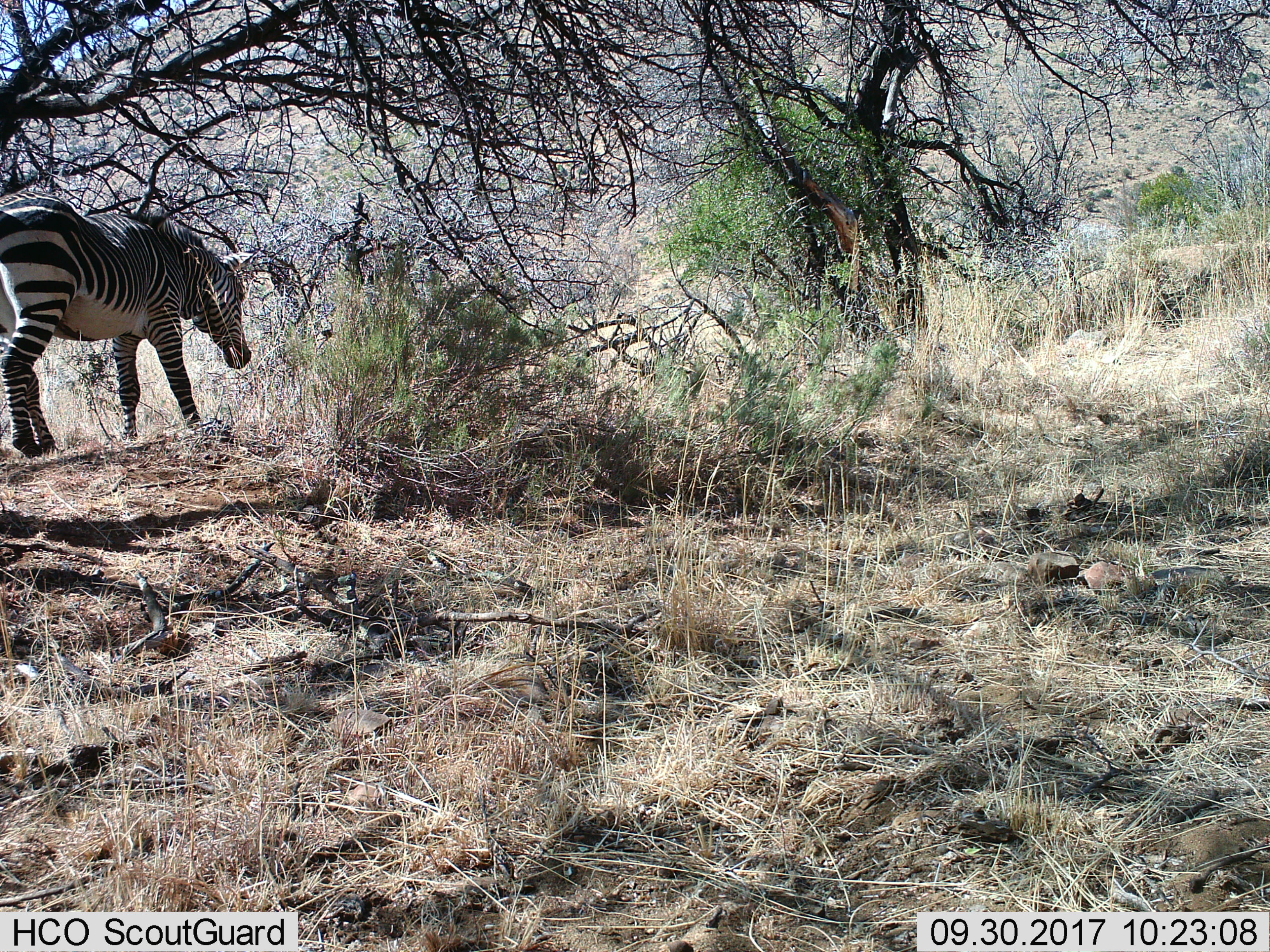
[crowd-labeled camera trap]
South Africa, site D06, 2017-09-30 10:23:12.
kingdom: Animalia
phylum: Chordata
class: Mammalia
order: Perissodactyla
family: Equidae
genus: Equus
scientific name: Equus zebra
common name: mountain zebra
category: zebramountain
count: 1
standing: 44%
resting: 0%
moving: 44%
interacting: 0%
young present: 0%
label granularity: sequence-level